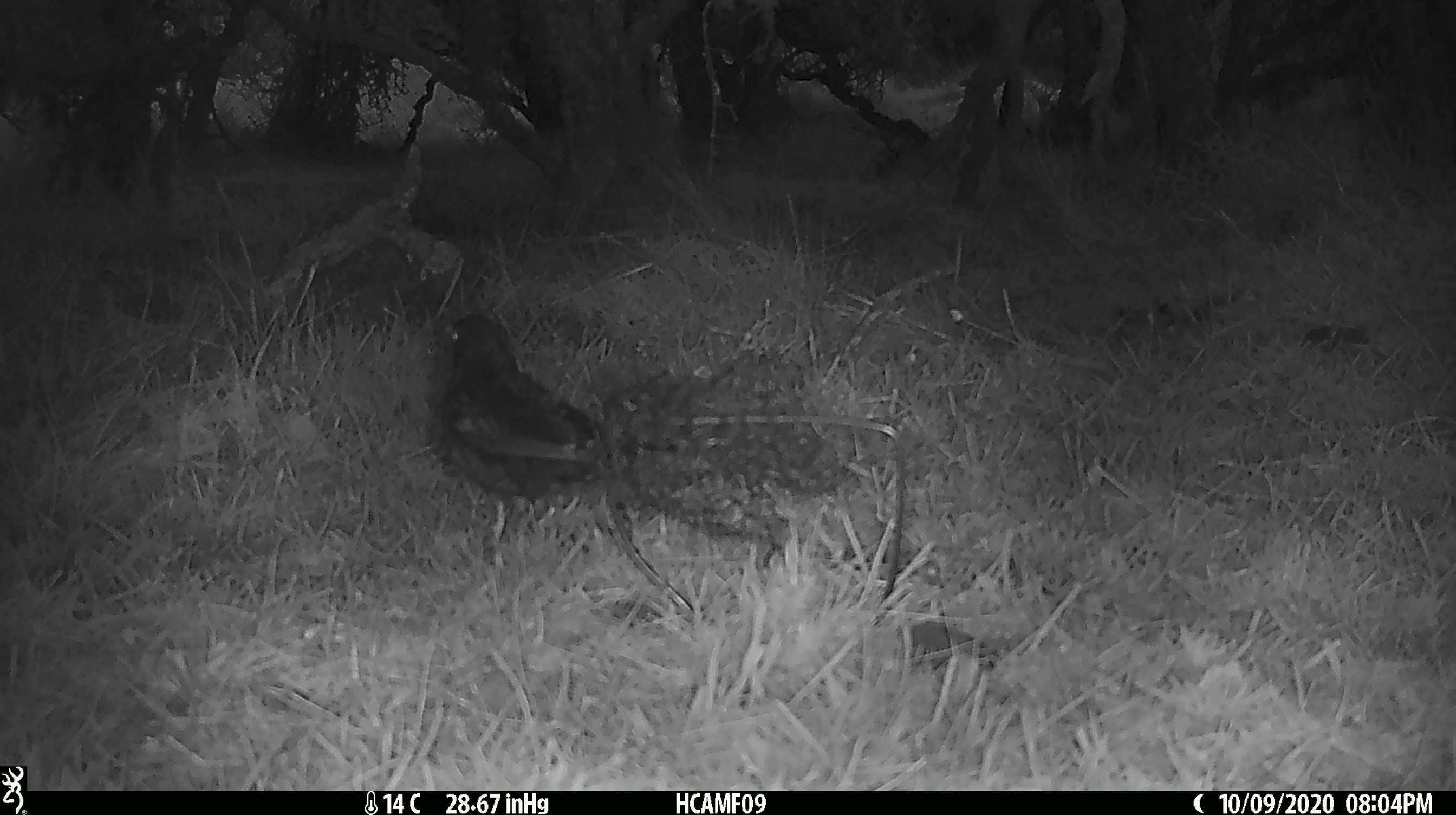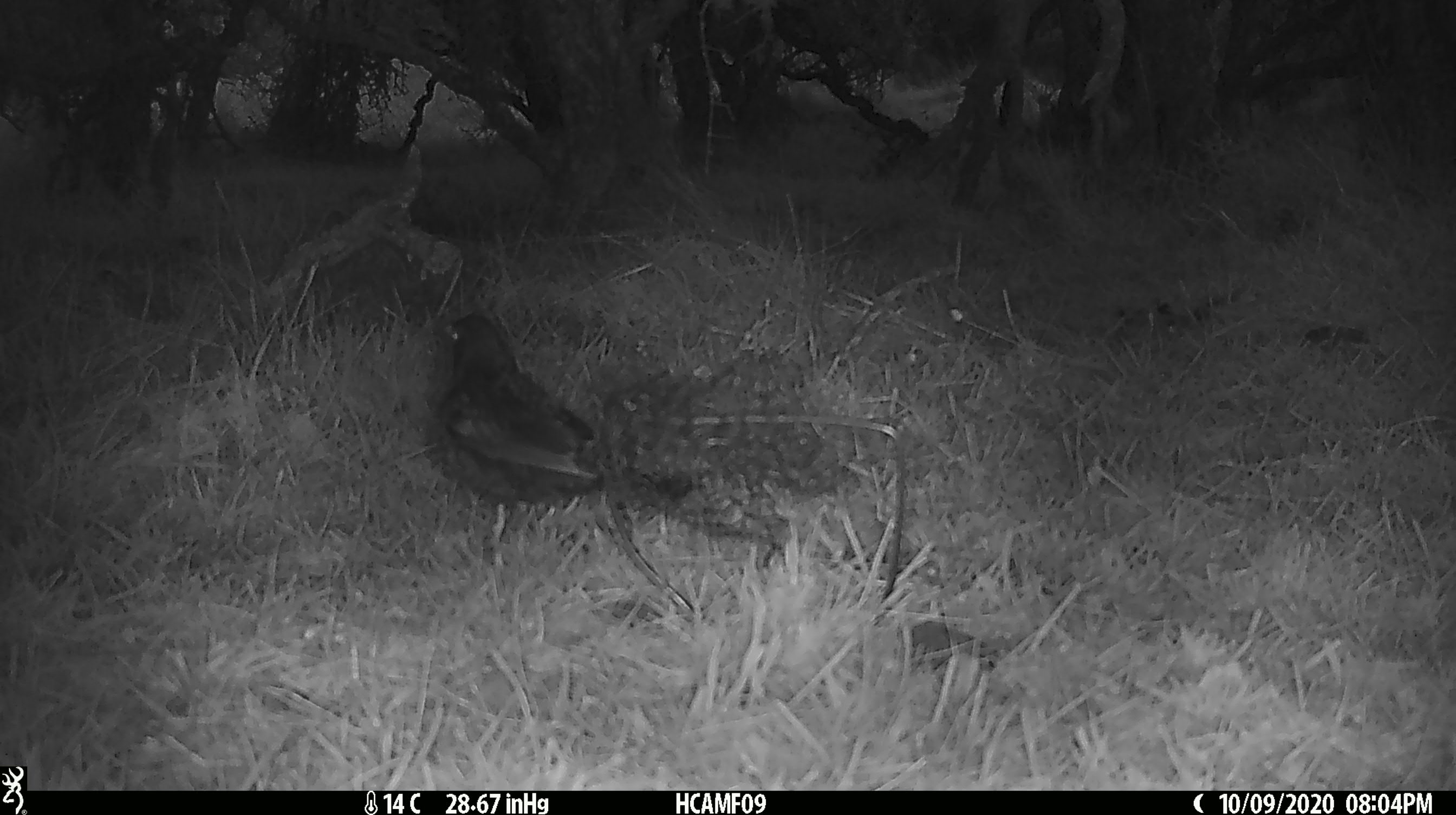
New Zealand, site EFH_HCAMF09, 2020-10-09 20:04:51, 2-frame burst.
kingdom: Animalia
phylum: Chordata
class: Aves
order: Passeriformes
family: Turdidae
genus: Turdus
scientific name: Turdus merula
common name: eurasian blackbird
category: blackbird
Blackbird (eurasian blackbird) (Turdus merula).